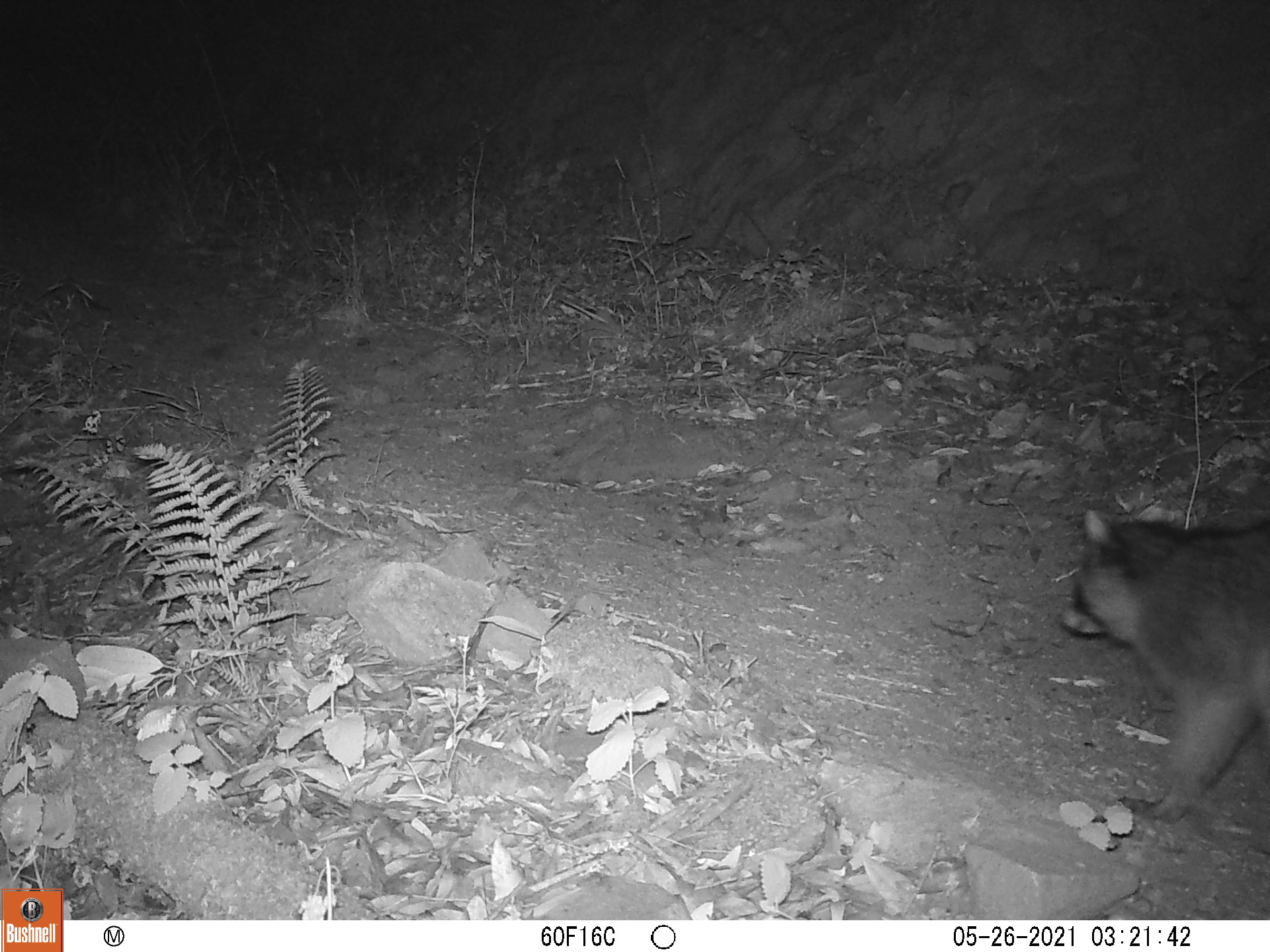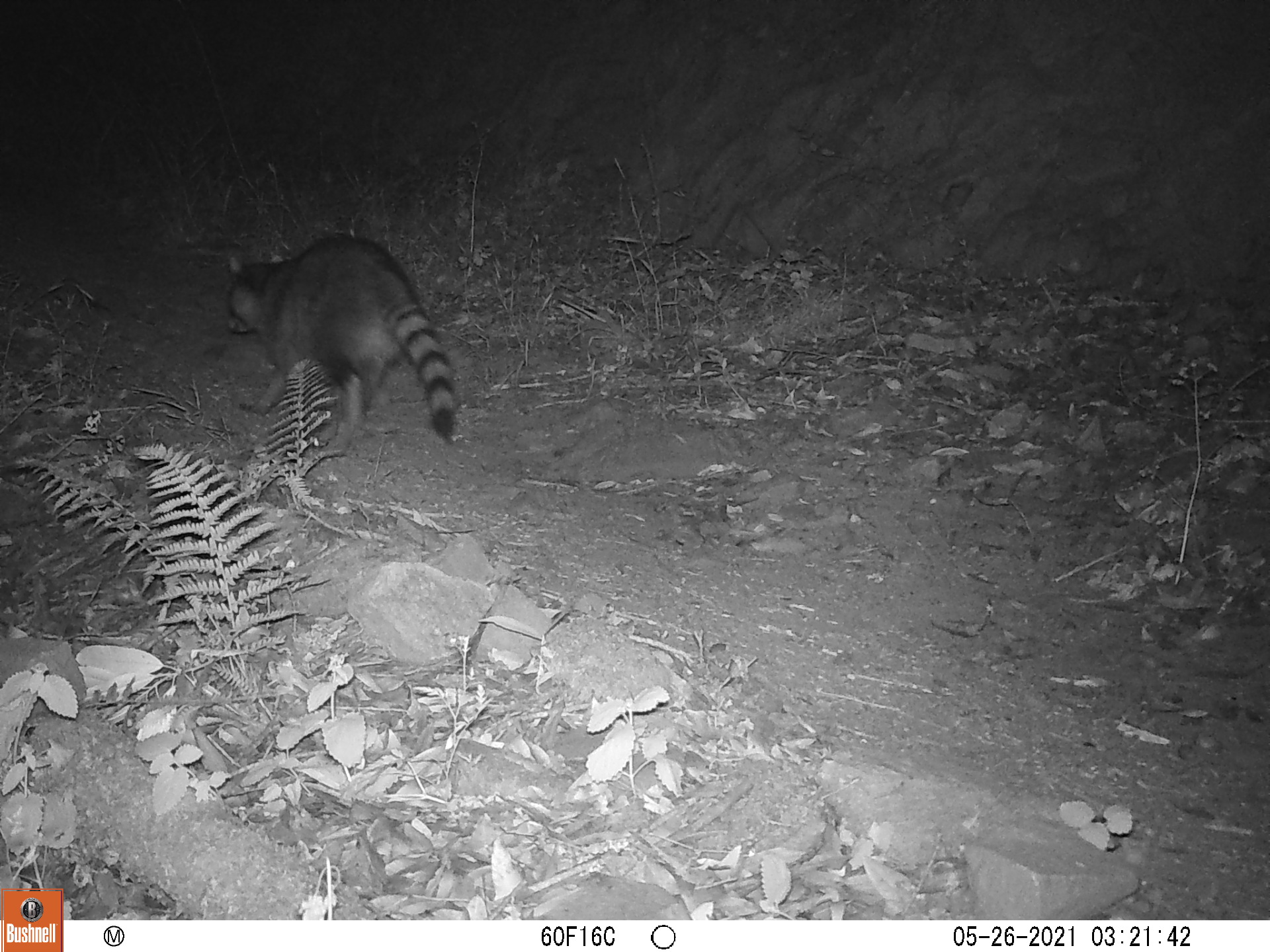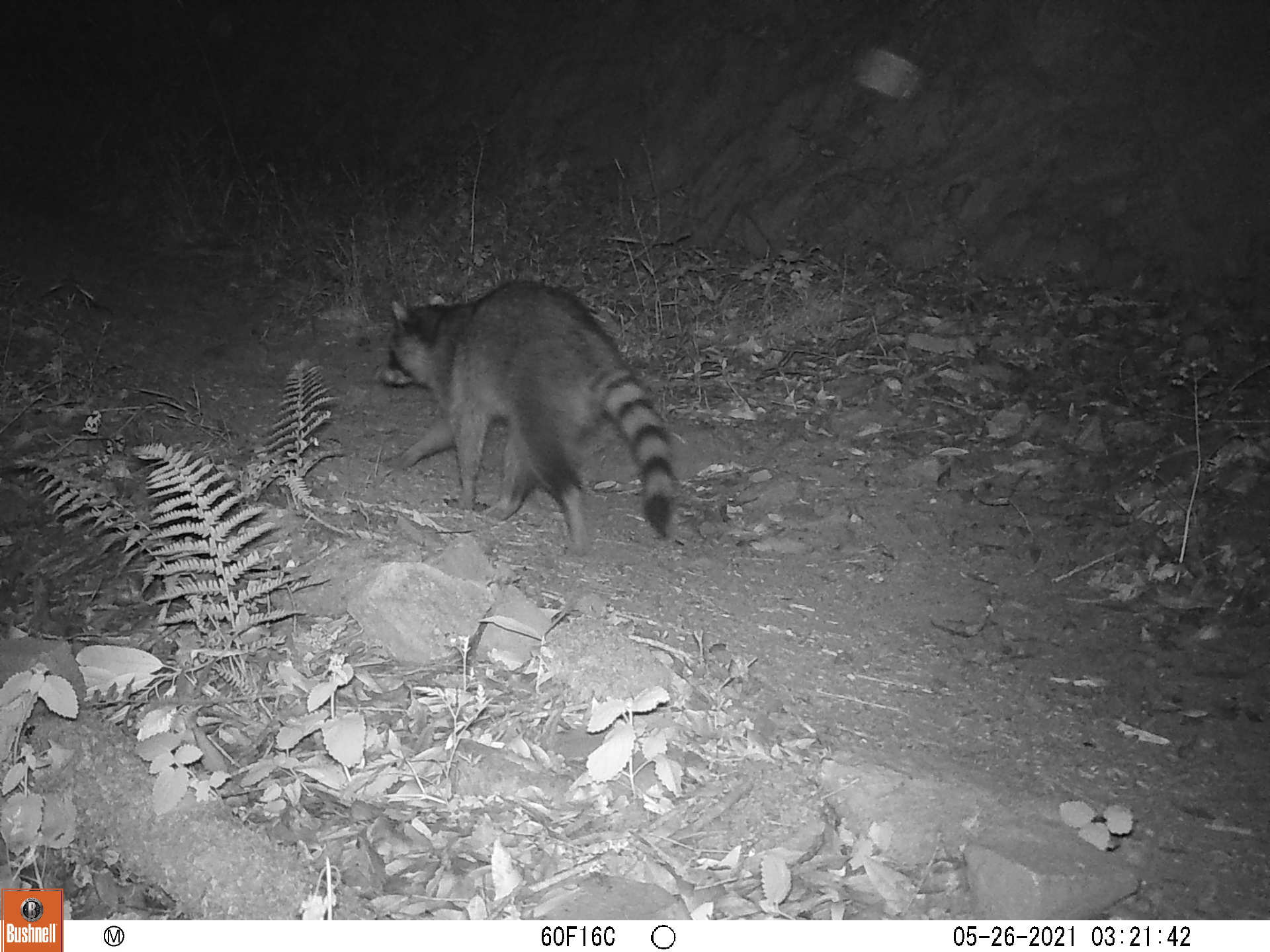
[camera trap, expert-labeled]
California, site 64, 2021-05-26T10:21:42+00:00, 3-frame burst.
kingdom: Animalia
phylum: Chordata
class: Mammalia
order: Carnivora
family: Procyonidae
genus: Procyon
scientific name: Procyon lotor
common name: raccoon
Raccoon (Procyon lotor).